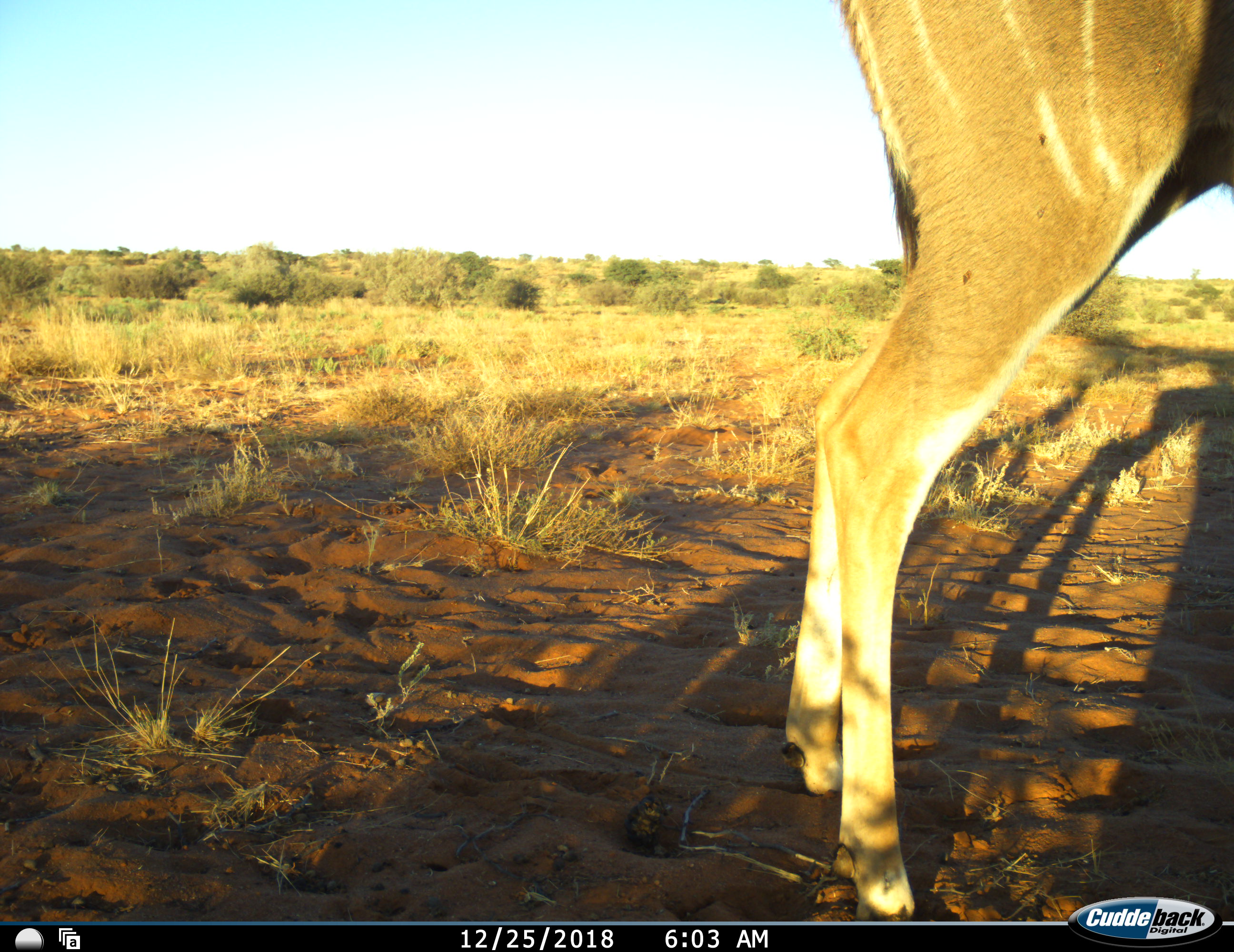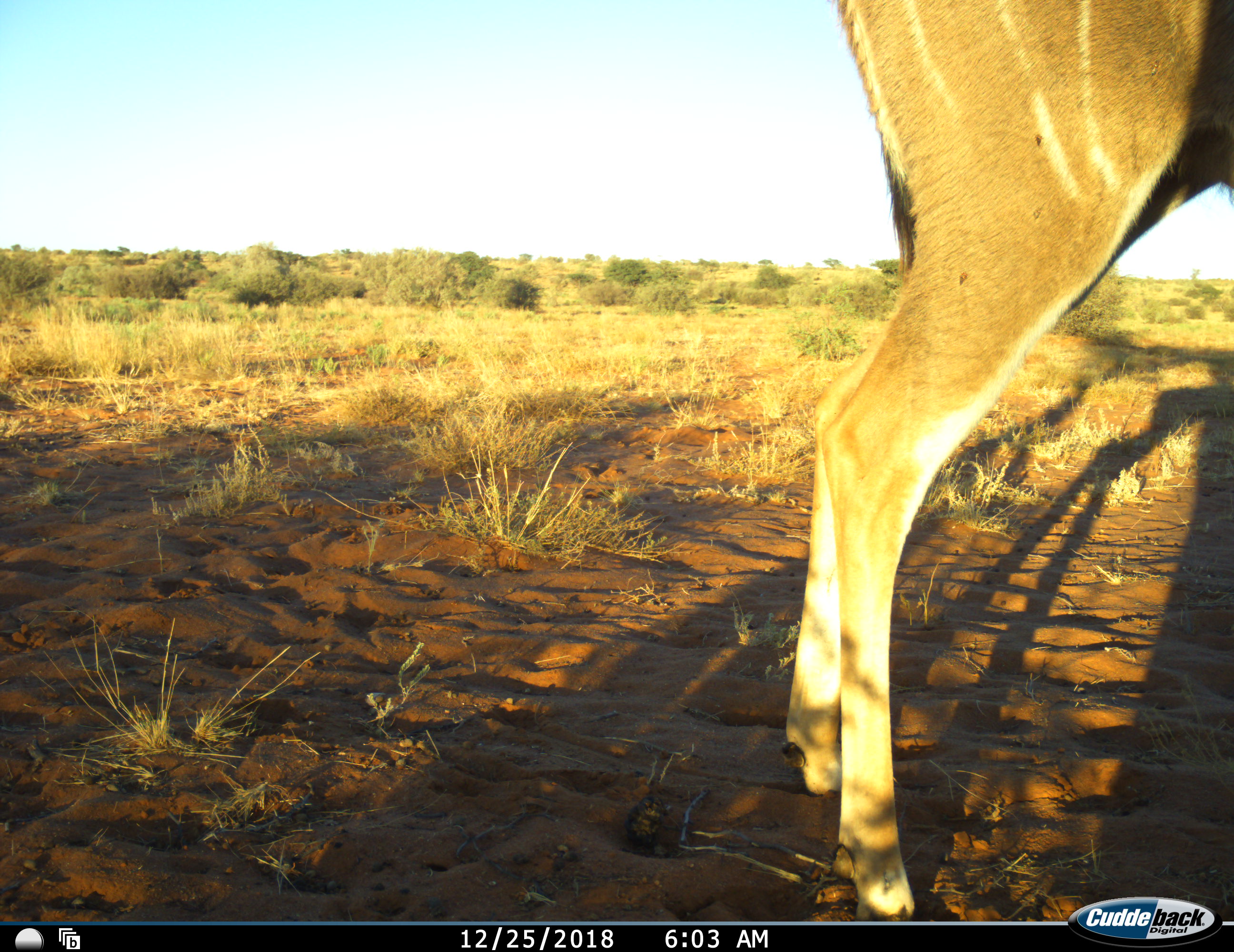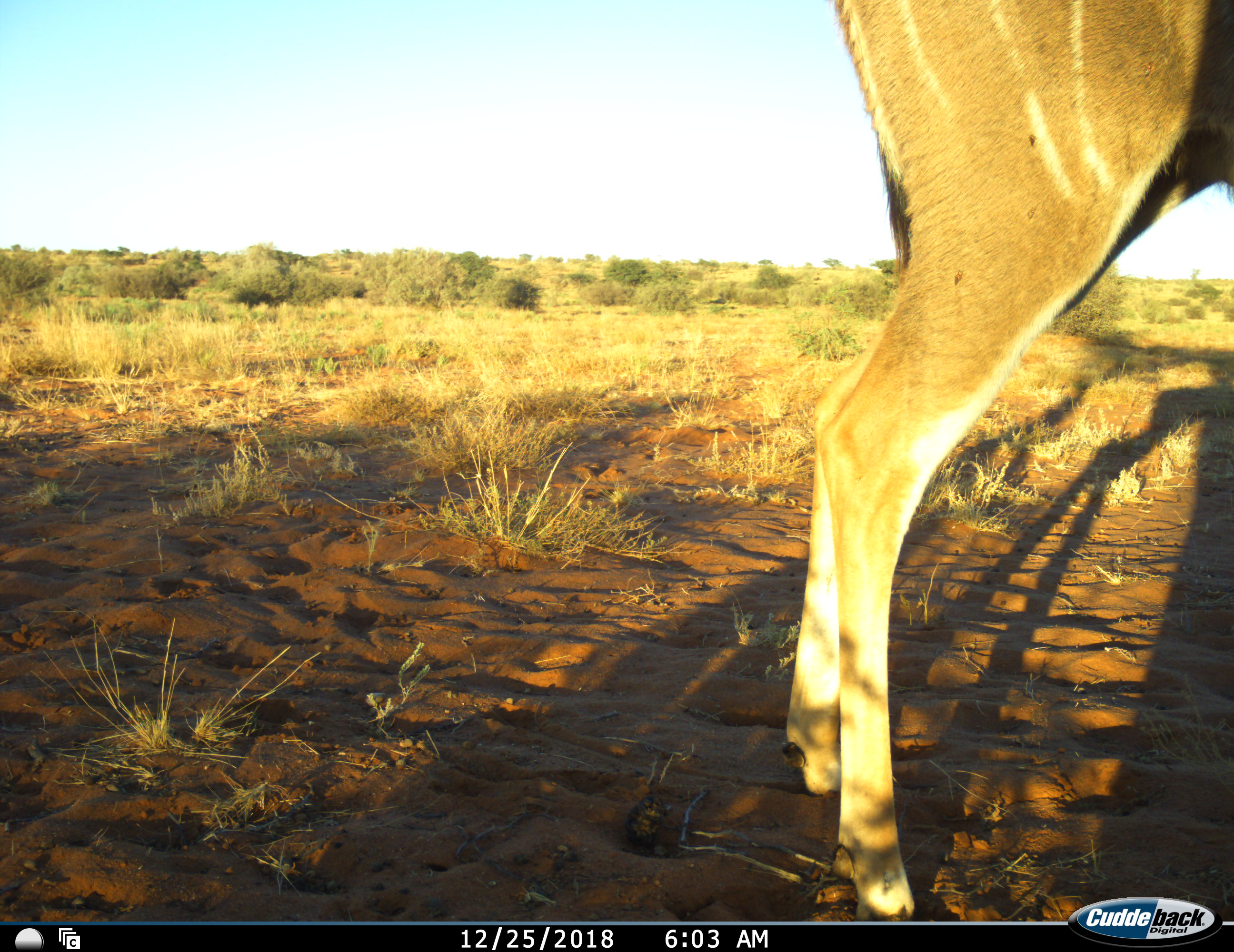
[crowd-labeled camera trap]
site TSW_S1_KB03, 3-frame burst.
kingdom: Animalia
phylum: Chordata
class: Mammalia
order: Artiodactyla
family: Bovidae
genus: Tragelaphus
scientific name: Tragelaphus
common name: kudu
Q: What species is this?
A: Kudu (Tragelaphus).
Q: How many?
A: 1.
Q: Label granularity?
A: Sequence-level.